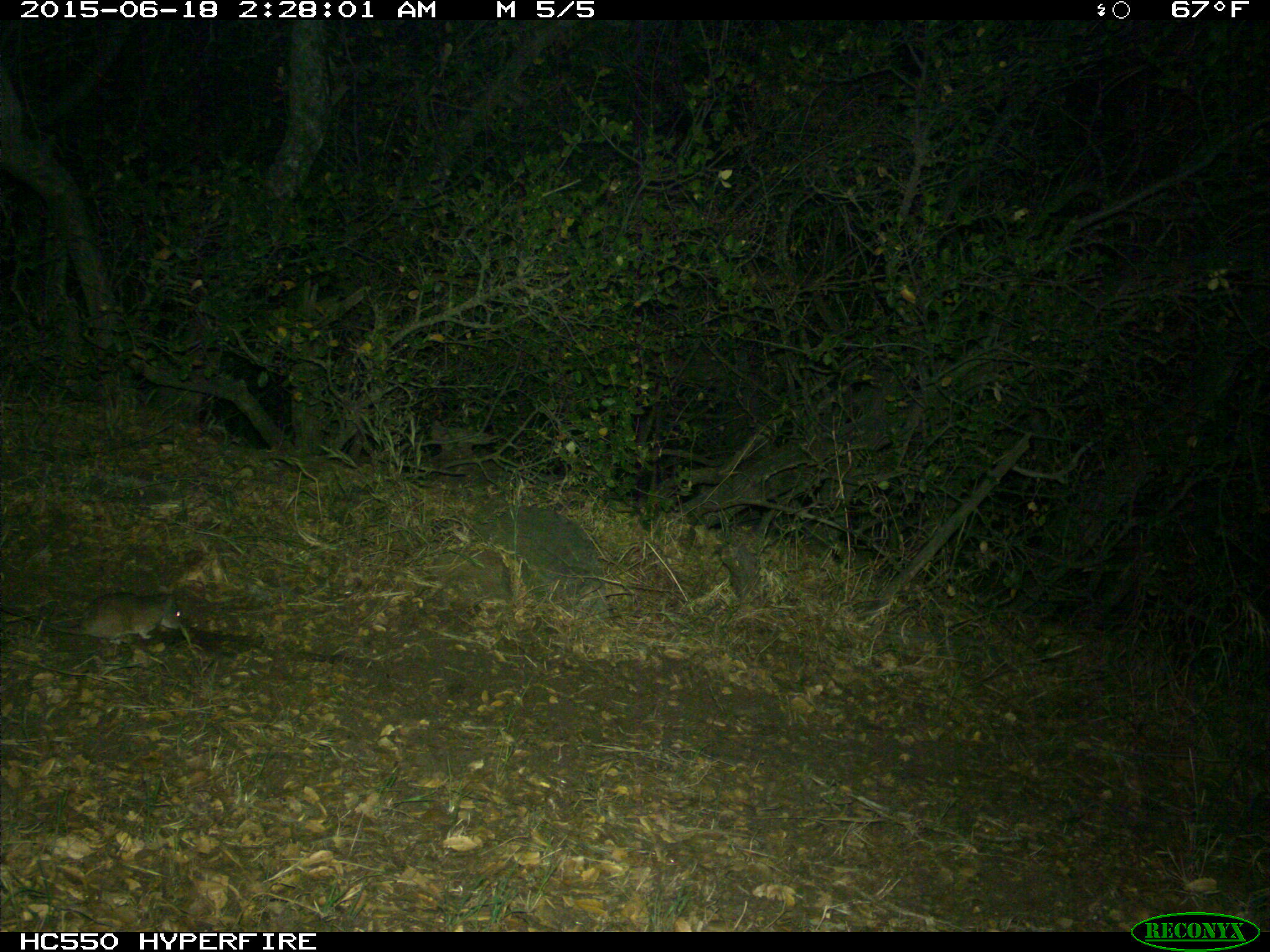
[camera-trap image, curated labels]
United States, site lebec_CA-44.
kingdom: Animalia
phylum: Chordata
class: Mammalia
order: Rodentia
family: Cricetidae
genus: Neotoma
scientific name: Neotoma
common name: pack rat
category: unidentified pack rat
Unidentified pack rat (pack rat) (Neotoma).